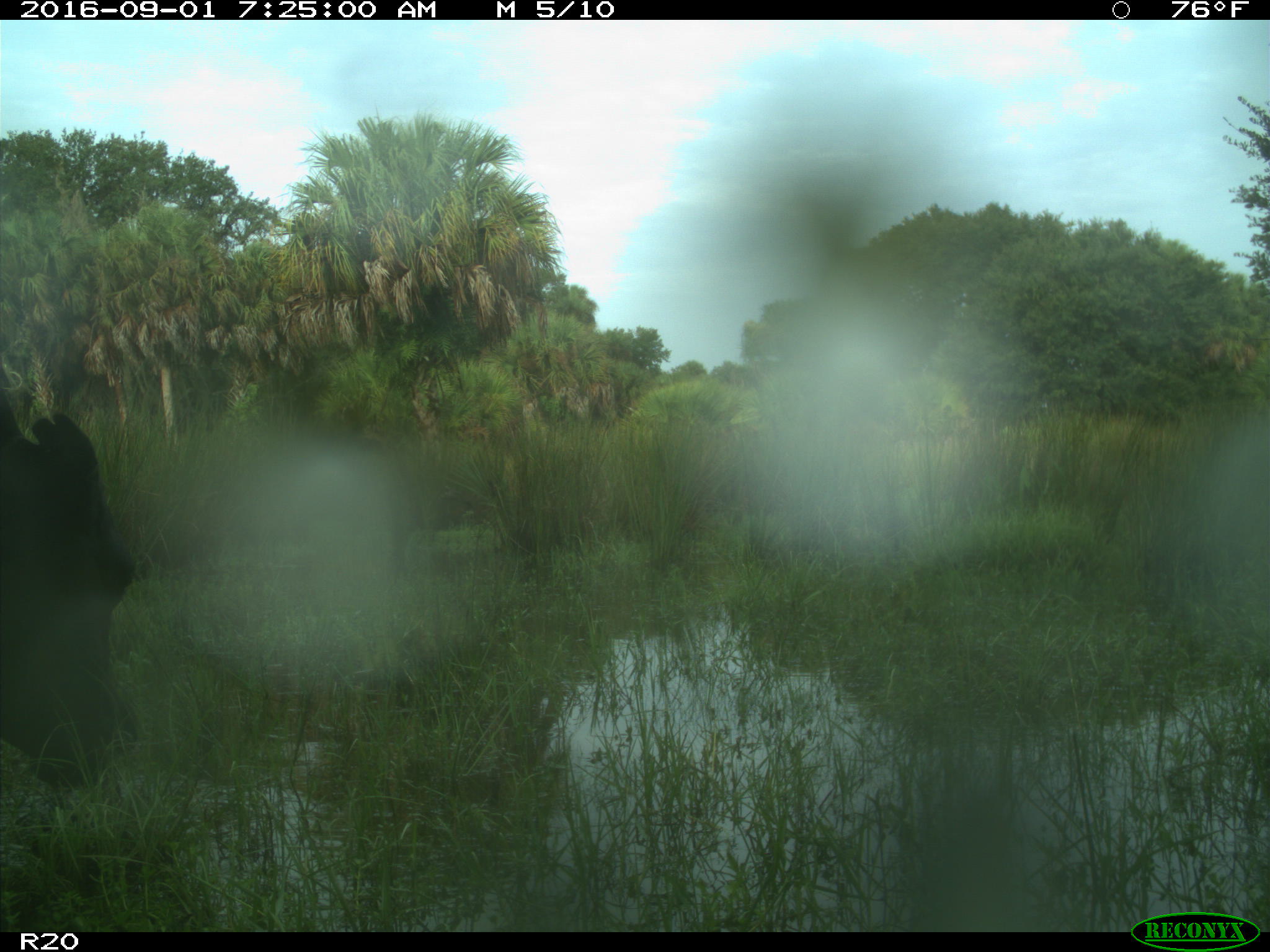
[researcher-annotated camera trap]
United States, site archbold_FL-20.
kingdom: Animalia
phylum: Chordata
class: Mammalia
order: Artiodactyla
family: Bovidae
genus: Bos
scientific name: Bos taurus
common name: domestic cow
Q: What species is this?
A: Bos taurus (domestic cow).